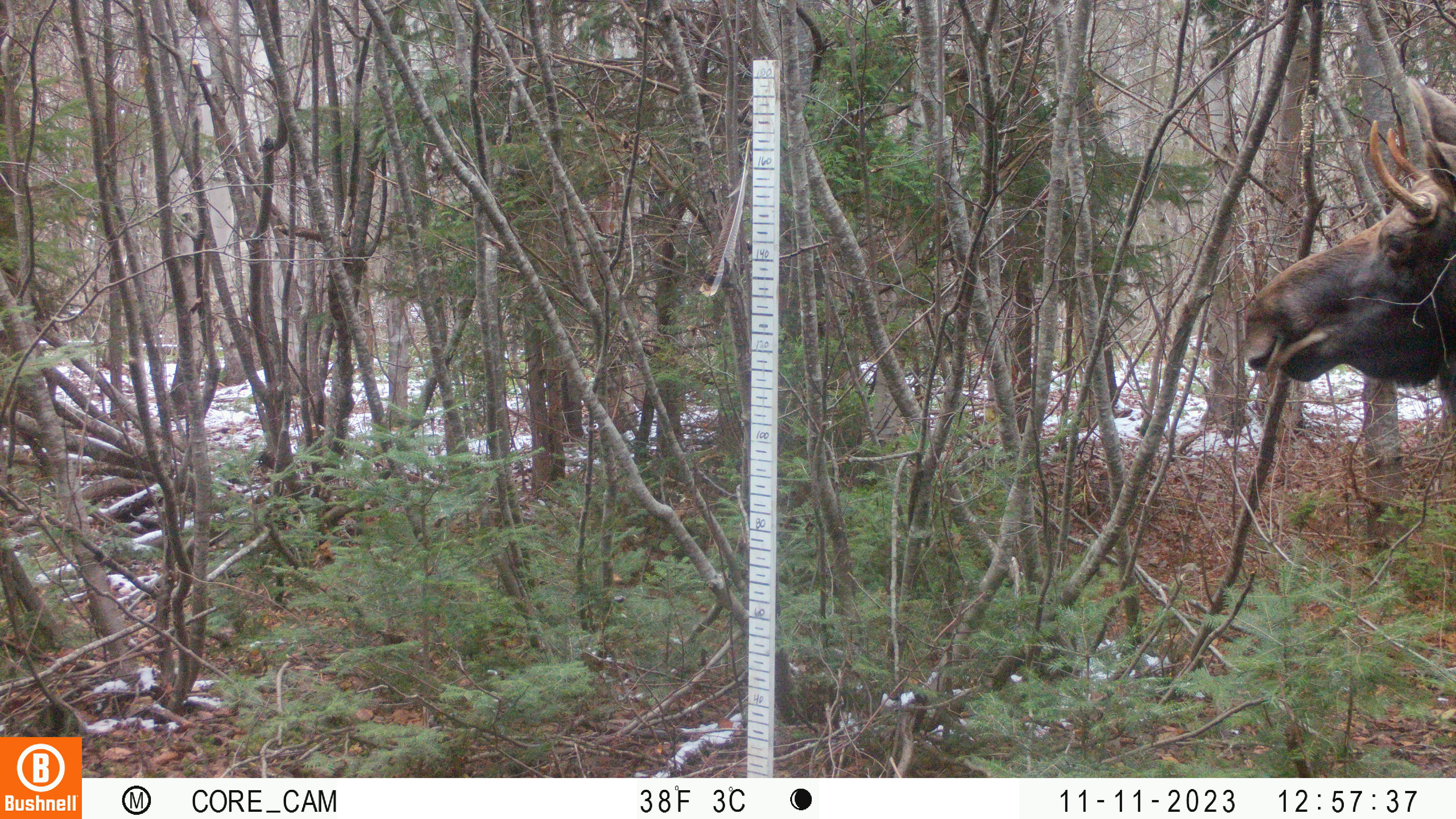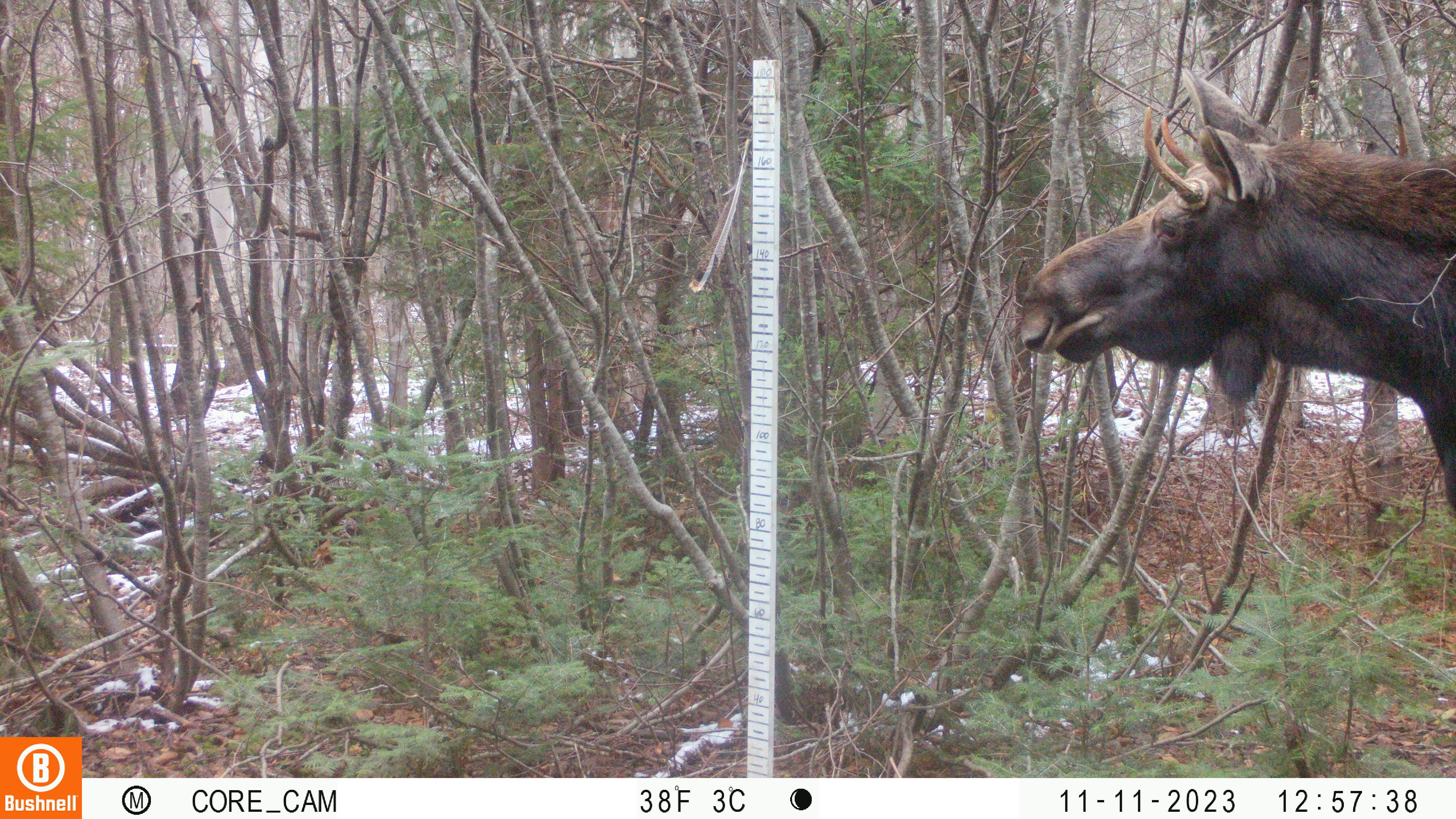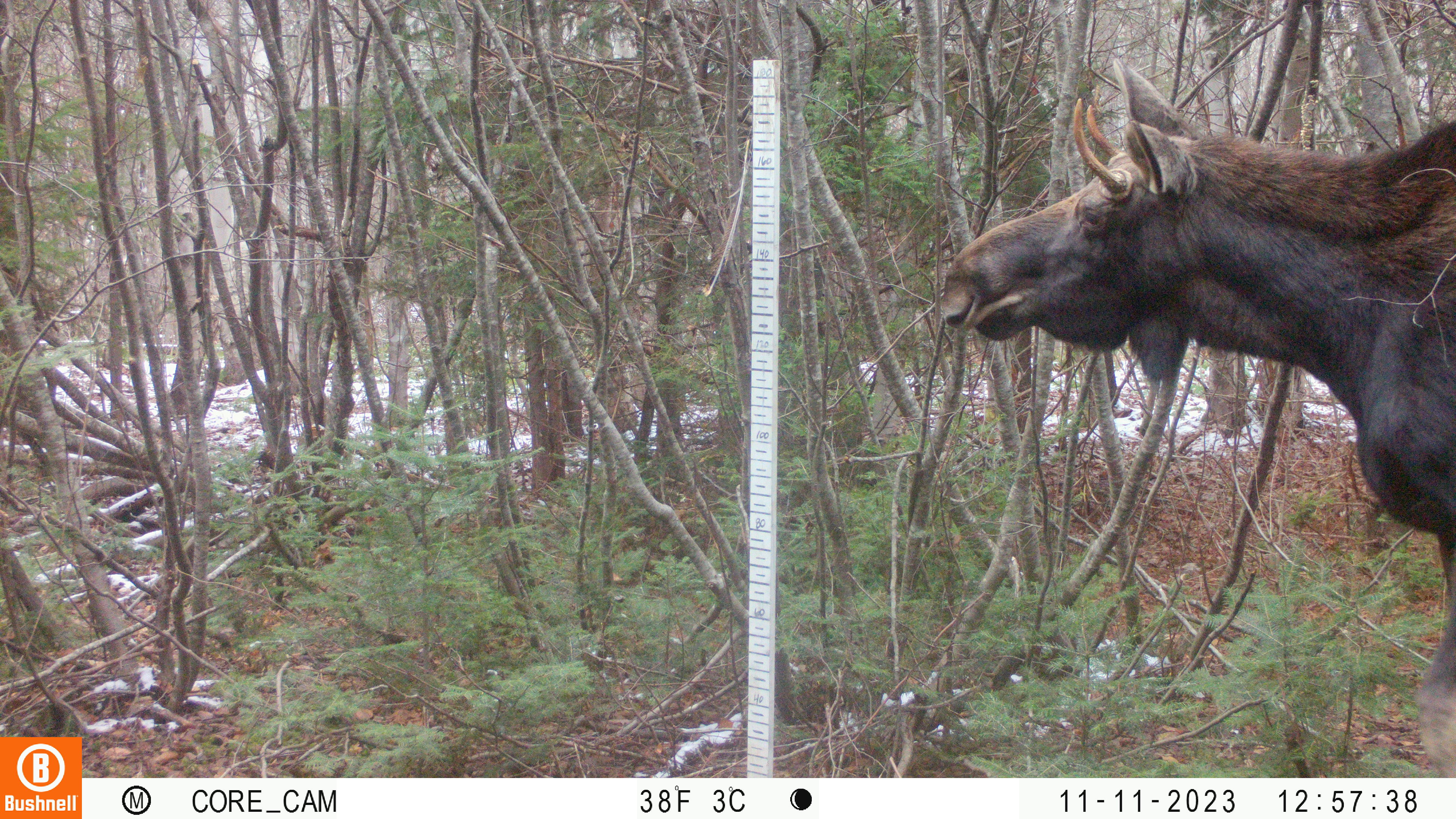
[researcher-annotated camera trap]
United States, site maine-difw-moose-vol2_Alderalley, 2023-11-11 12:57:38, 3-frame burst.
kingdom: Animalia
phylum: Chordata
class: Mammalia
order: Artiodactyla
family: Cervidae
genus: Alces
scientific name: Alces alces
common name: moose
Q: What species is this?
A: Moose (Alces alces).